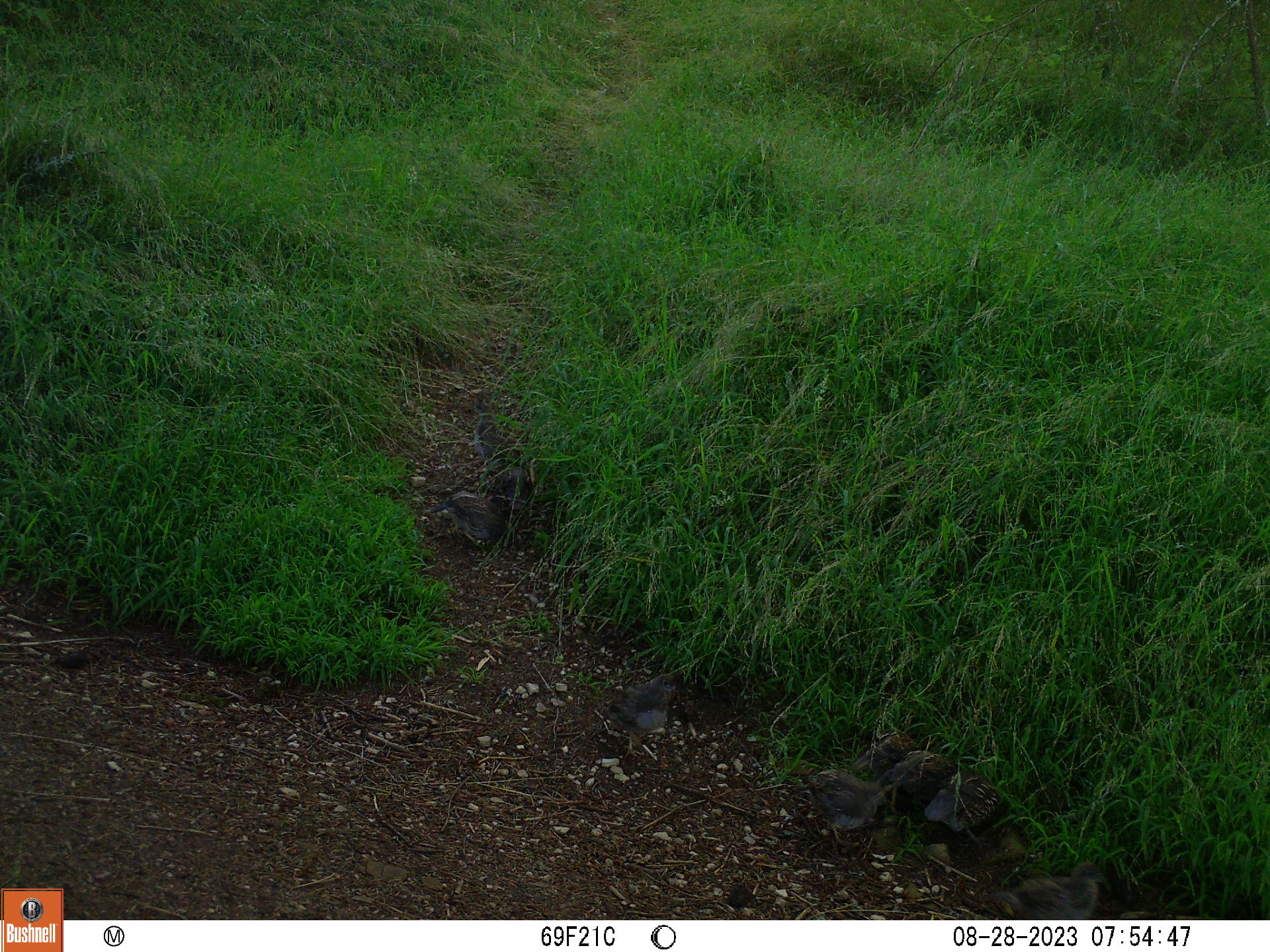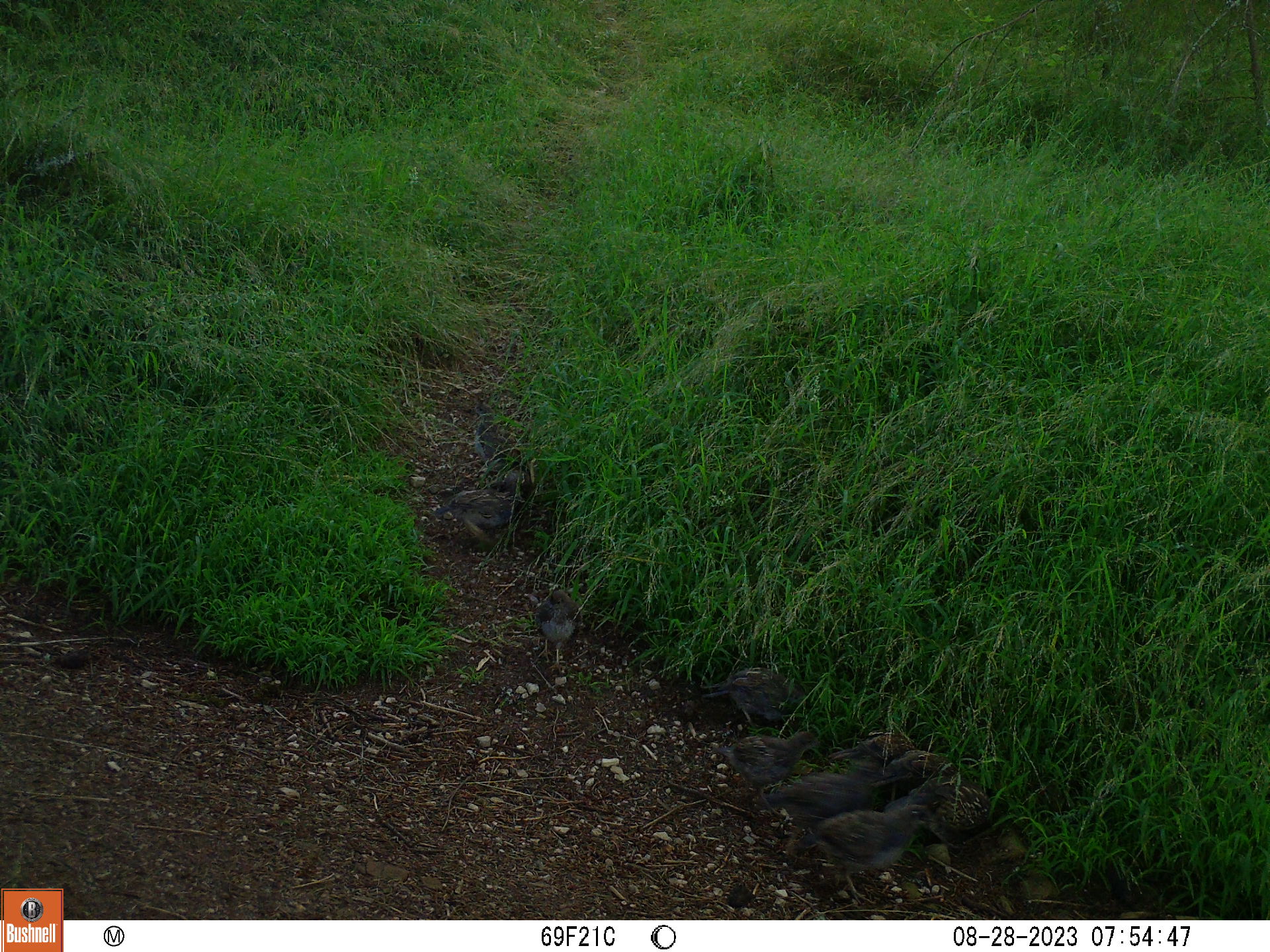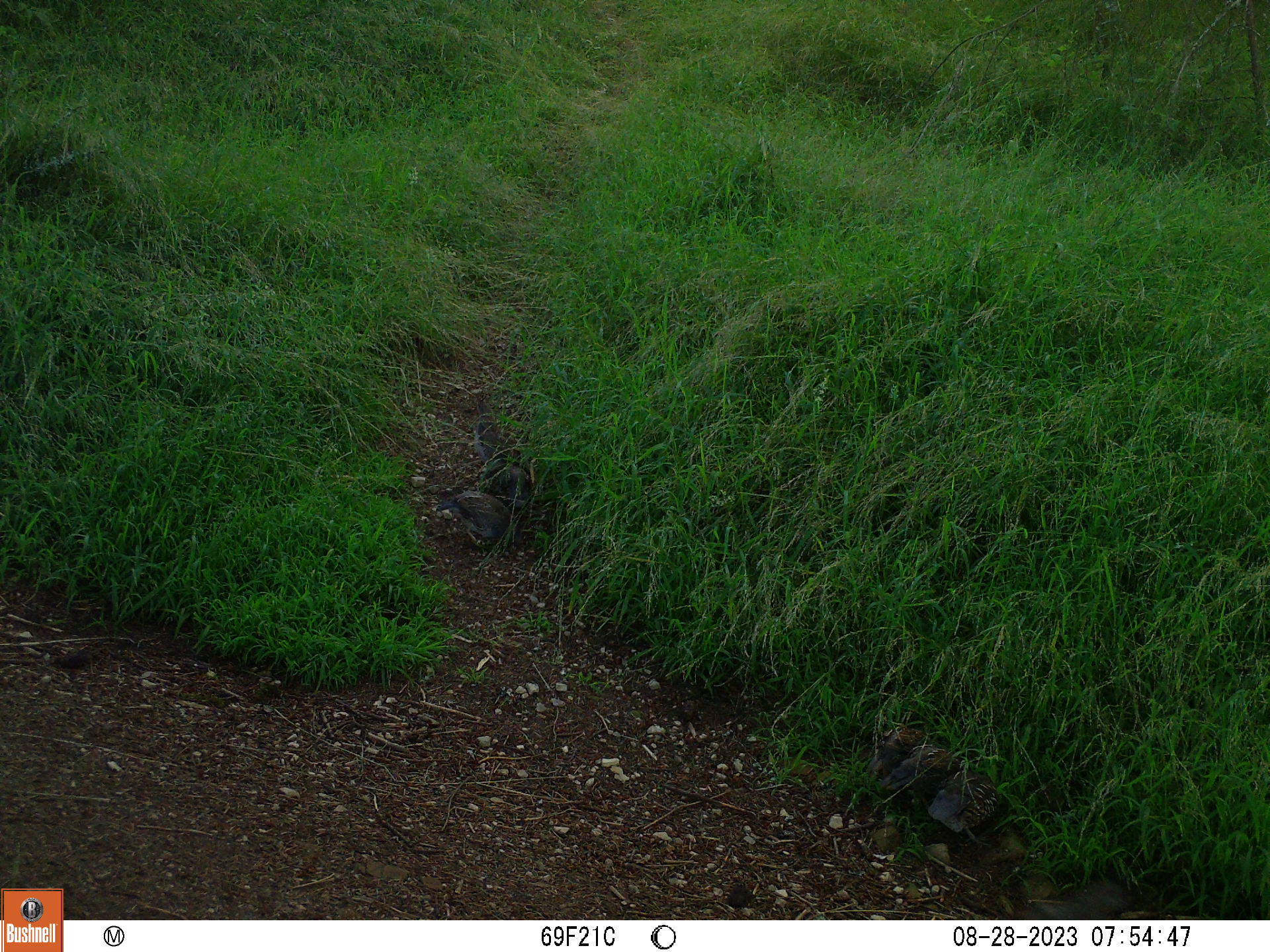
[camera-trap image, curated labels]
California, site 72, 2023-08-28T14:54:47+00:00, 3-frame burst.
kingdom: Animalia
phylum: Chordata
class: Aves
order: Galliformes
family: Odontophoridae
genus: Callipepla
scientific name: Callipepla californica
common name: california quail